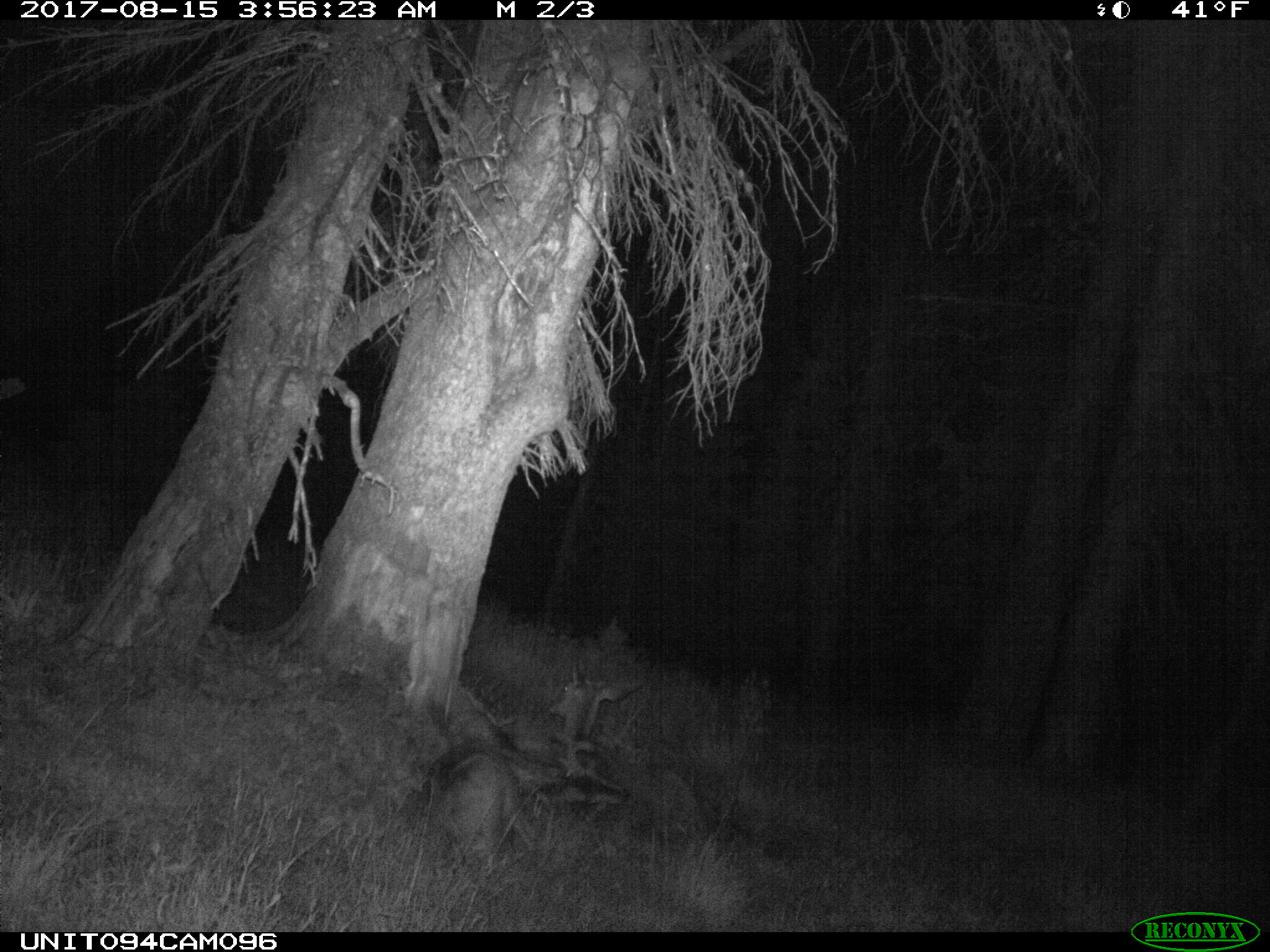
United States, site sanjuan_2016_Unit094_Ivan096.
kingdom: Animalia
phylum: Chordata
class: Mammalia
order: Artiodactyla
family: Cervidae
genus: Odocoileus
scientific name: Odocoileus hemionus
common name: mule deer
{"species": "Odocoileus hemionus (mule deer)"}